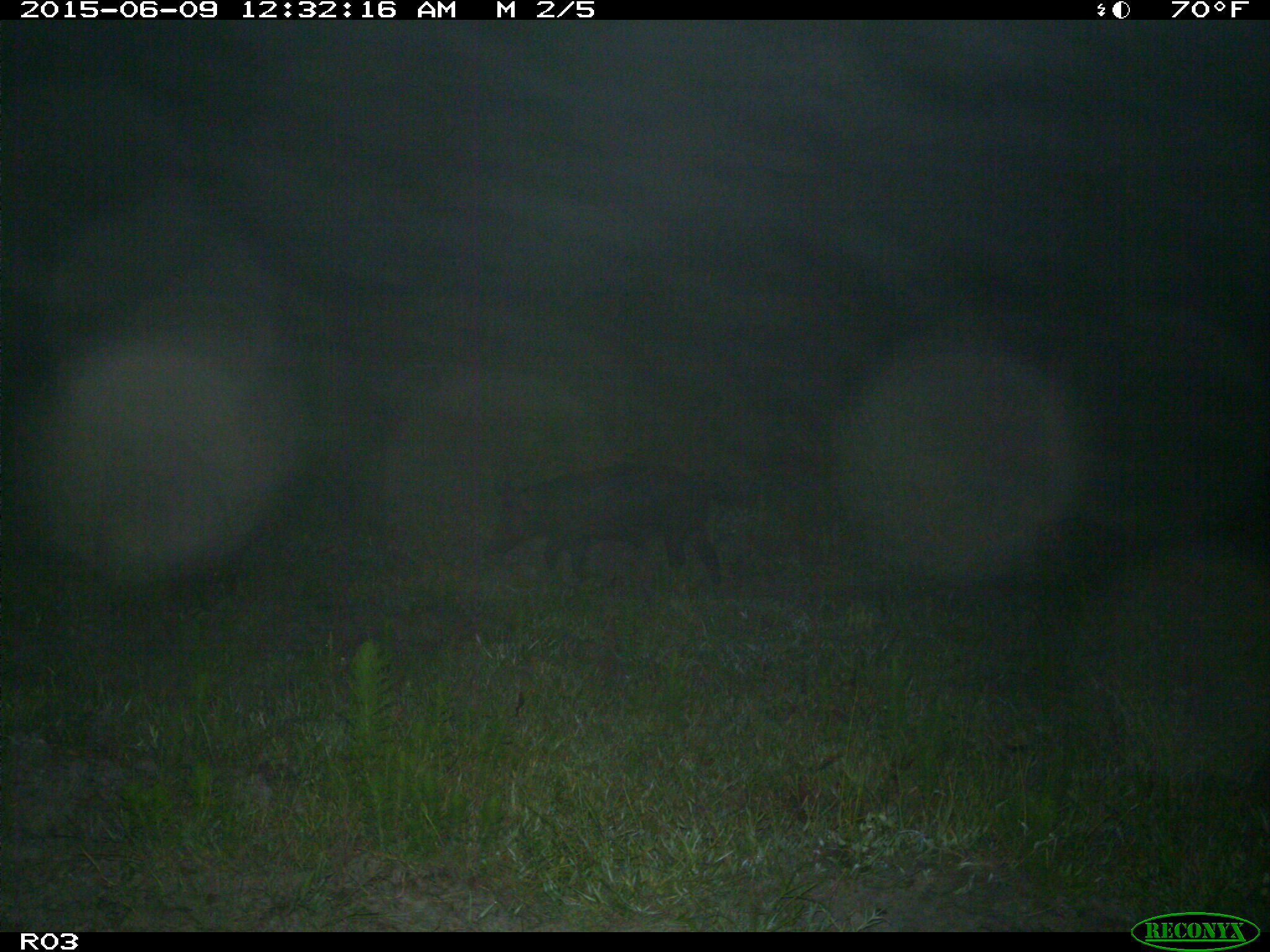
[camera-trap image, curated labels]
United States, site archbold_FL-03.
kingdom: Animalia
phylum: Chordata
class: Mammalia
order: Artiodactyla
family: Suidae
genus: Sus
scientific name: Sus scrofa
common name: wild boar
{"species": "Sus scrofa (wild boar)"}